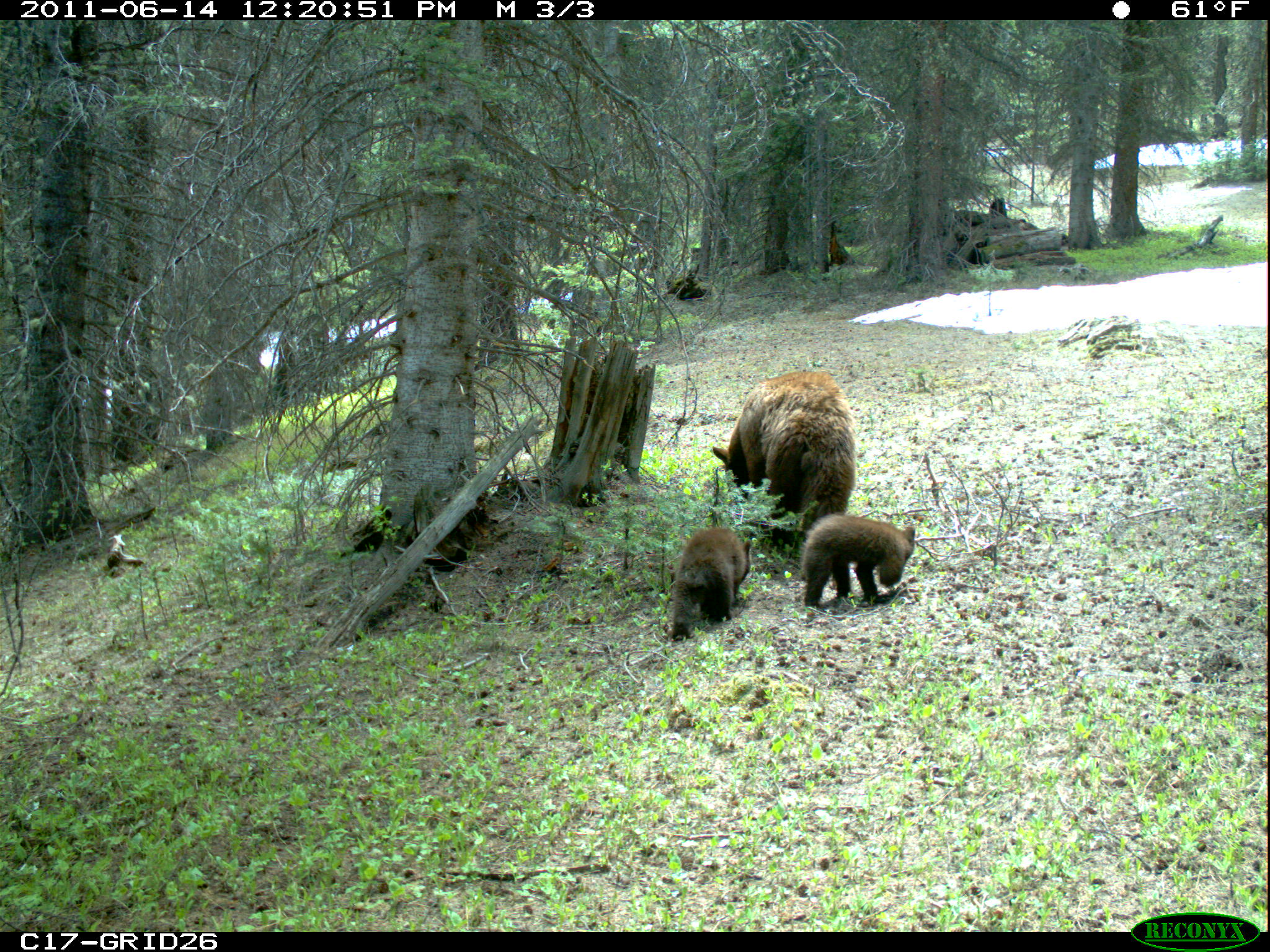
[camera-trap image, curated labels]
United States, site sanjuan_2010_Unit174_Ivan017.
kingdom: Animalia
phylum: Chordata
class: Mammalia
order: Carnivora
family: Ursidae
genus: Ursus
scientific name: Ursus americanus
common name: american black bear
Ursus americanus (american black bear).